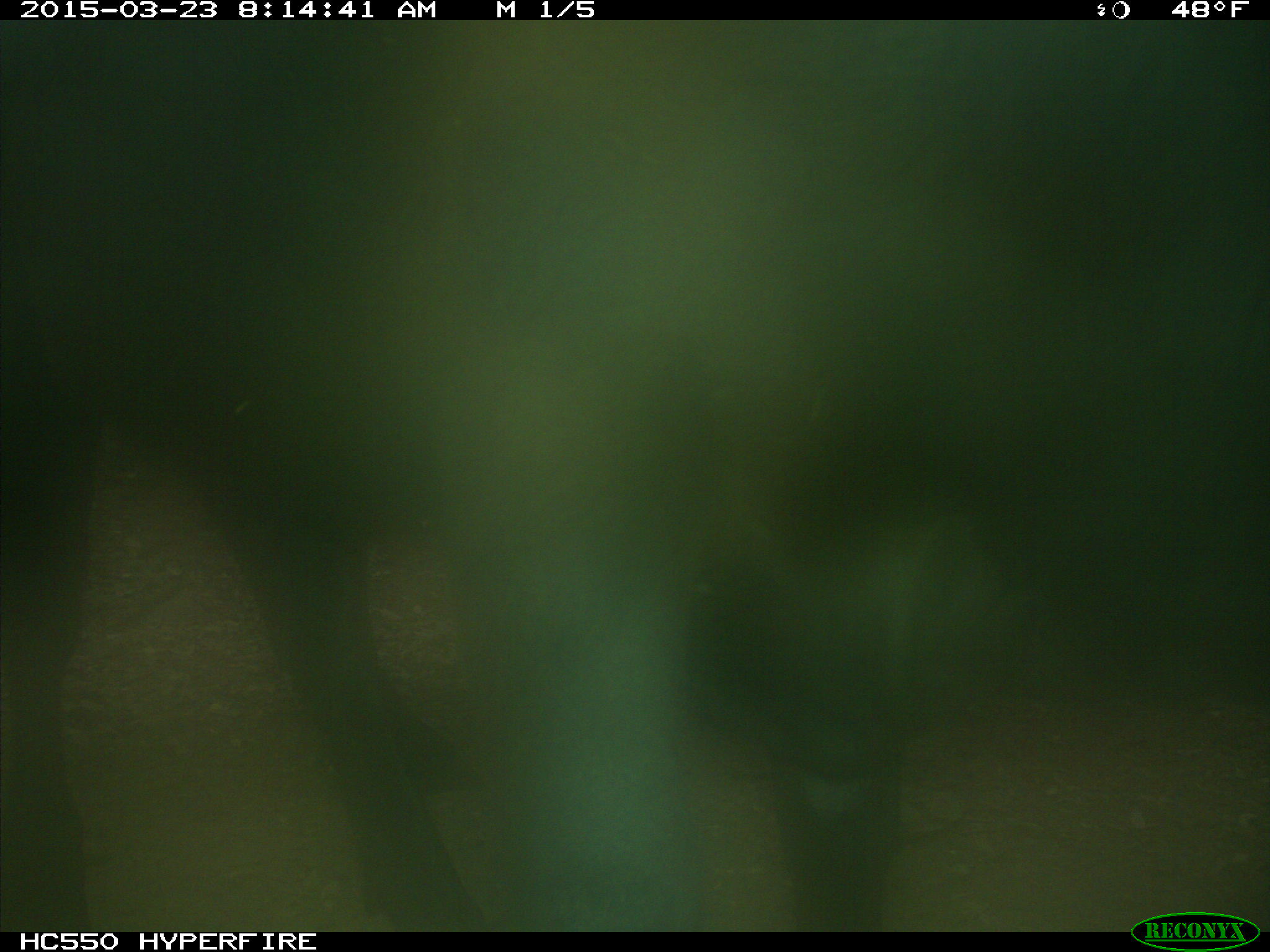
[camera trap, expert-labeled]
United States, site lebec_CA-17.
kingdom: Animalia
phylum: Chordata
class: Mammalia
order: Artiodactyla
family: Bovidae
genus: Bos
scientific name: Bos taurus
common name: domestic cow